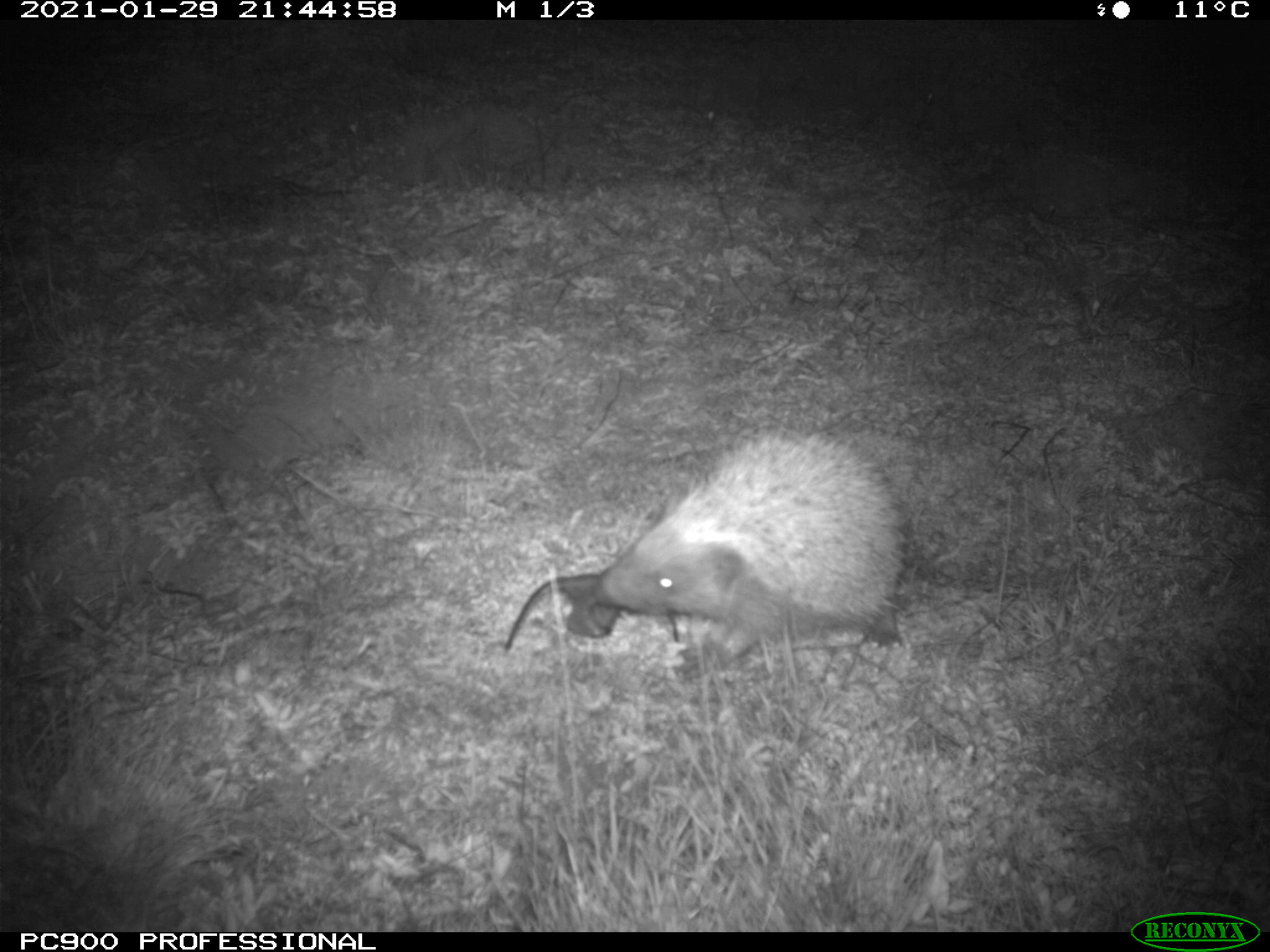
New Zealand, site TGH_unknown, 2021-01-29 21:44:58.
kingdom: Animalia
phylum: Chordata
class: Mammalia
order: Eulipotyphla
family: Erinaceidae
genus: Erinaceus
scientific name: Erinaceus europaeus europaeus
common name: european hedgehog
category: hedgehog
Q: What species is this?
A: Hedgehog (european hedgehog) (Erinaceus europaeus europaeus).